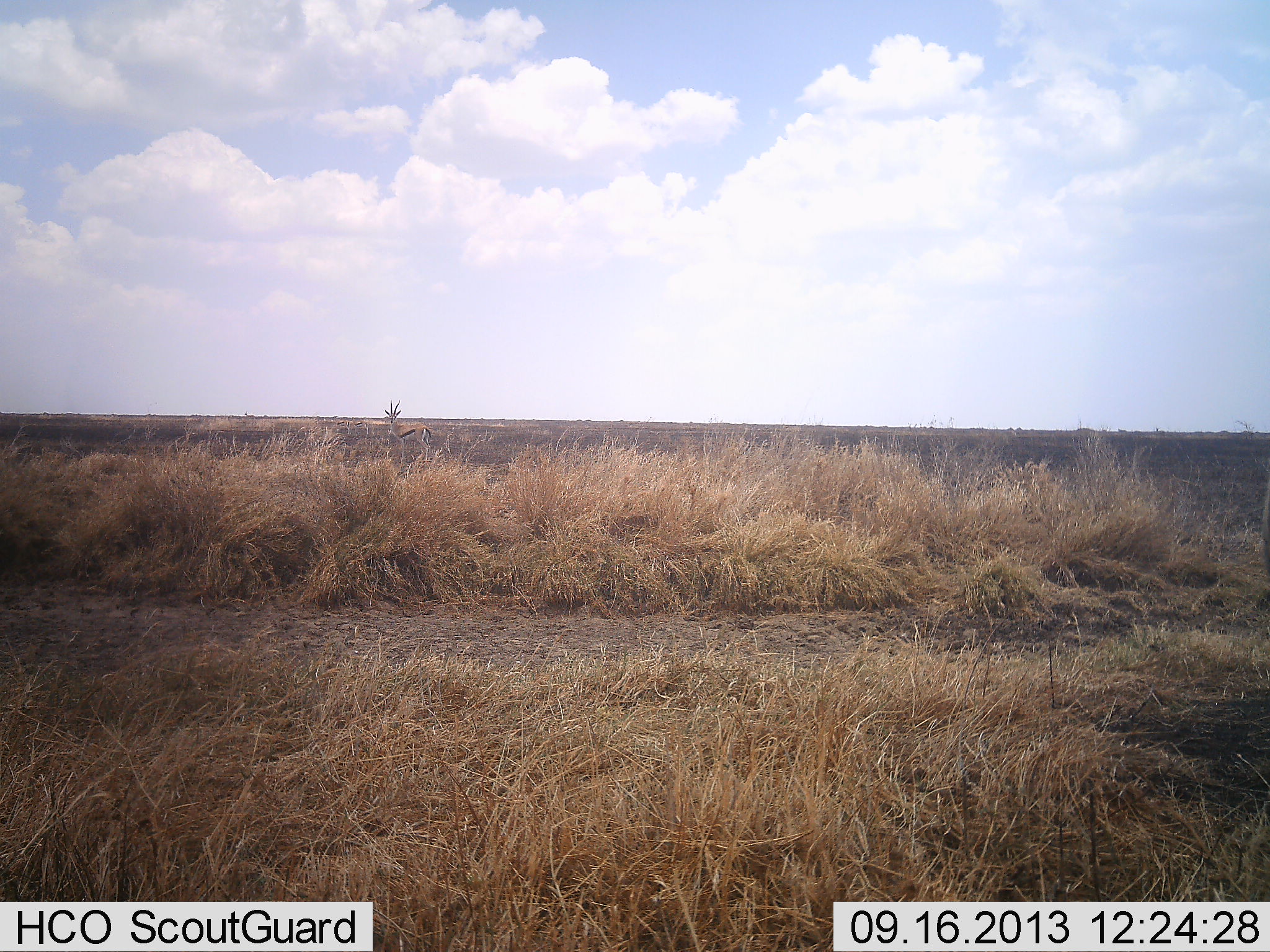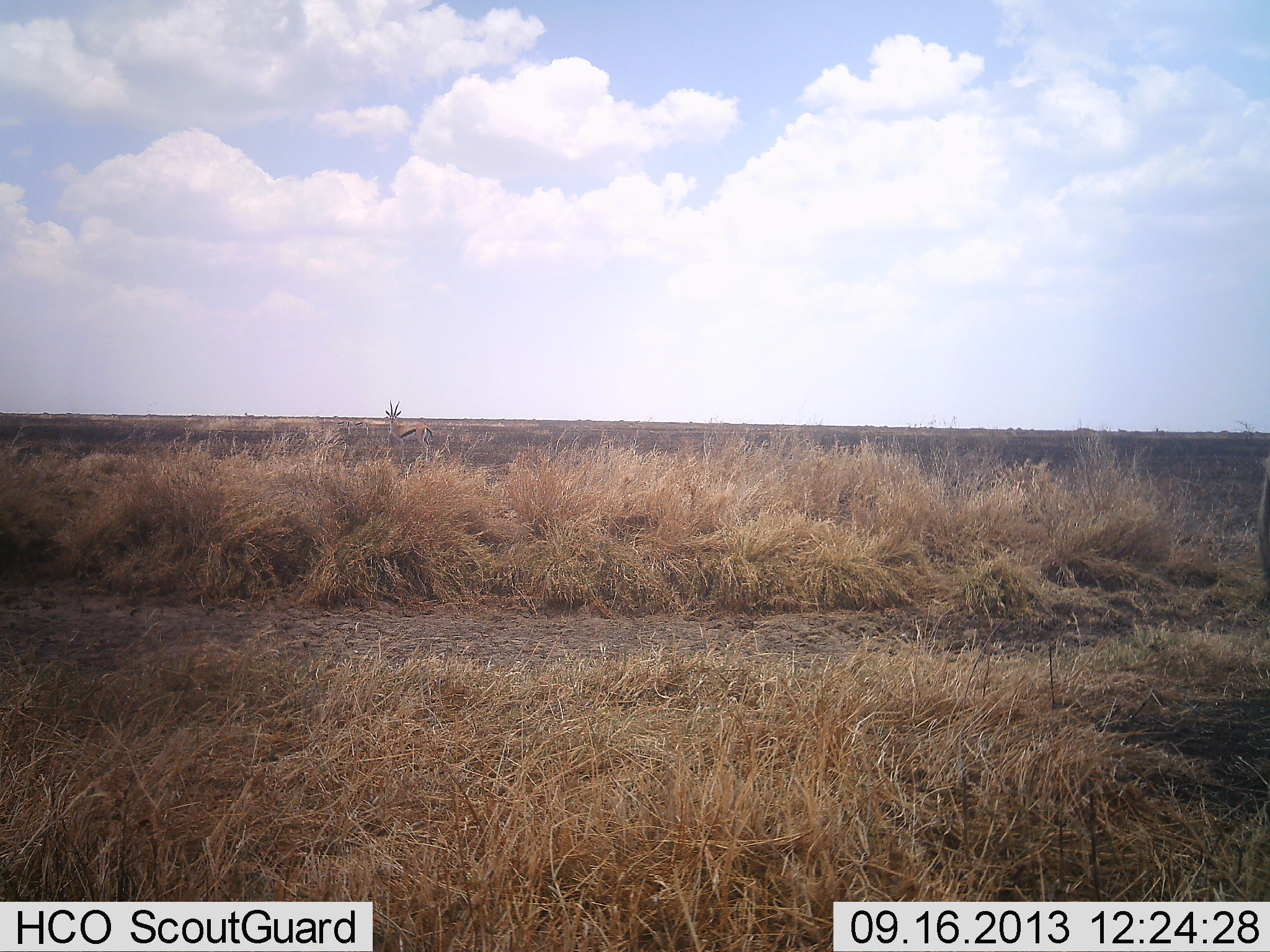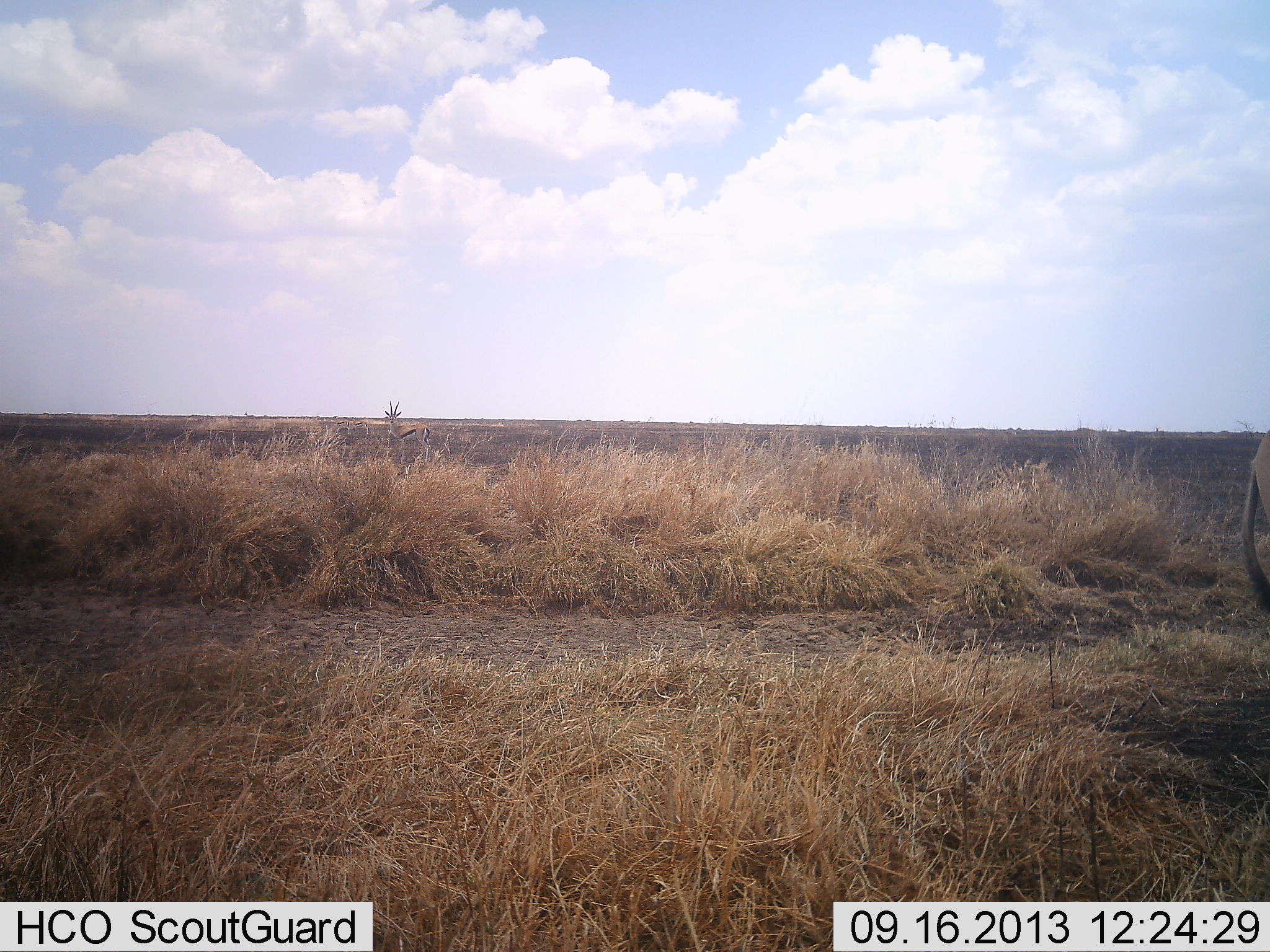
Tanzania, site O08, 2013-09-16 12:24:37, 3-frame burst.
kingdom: Animalia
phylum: Chordata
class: Mammalia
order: Artiodactyla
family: Bovidae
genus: Eudorcas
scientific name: Eudorcas thomsonii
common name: thomson's gazelle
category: gazellethomsons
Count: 2.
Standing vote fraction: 100%.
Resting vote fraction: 0%.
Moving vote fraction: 0%.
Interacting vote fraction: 0%.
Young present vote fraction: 0%.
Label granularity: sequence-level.